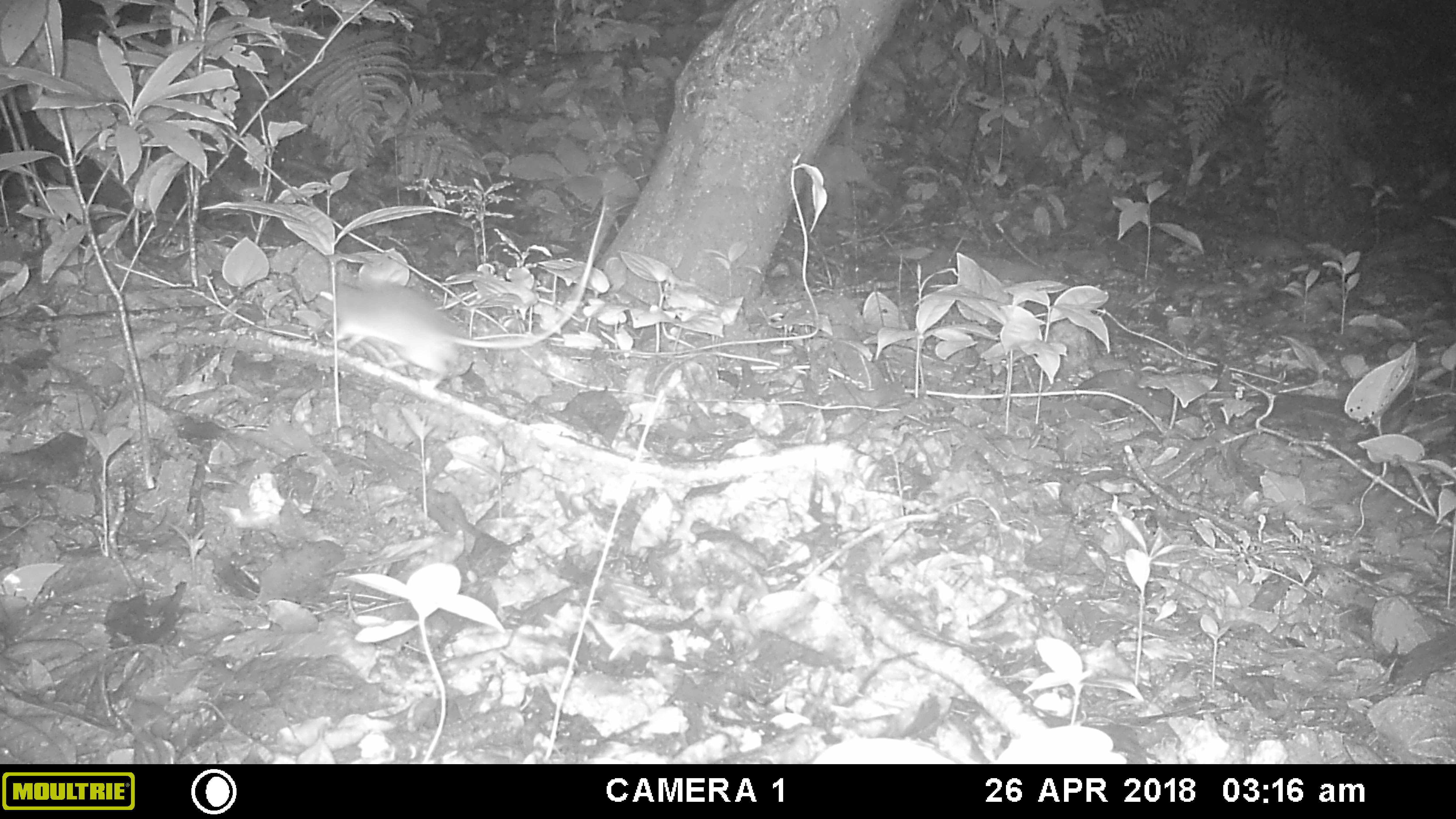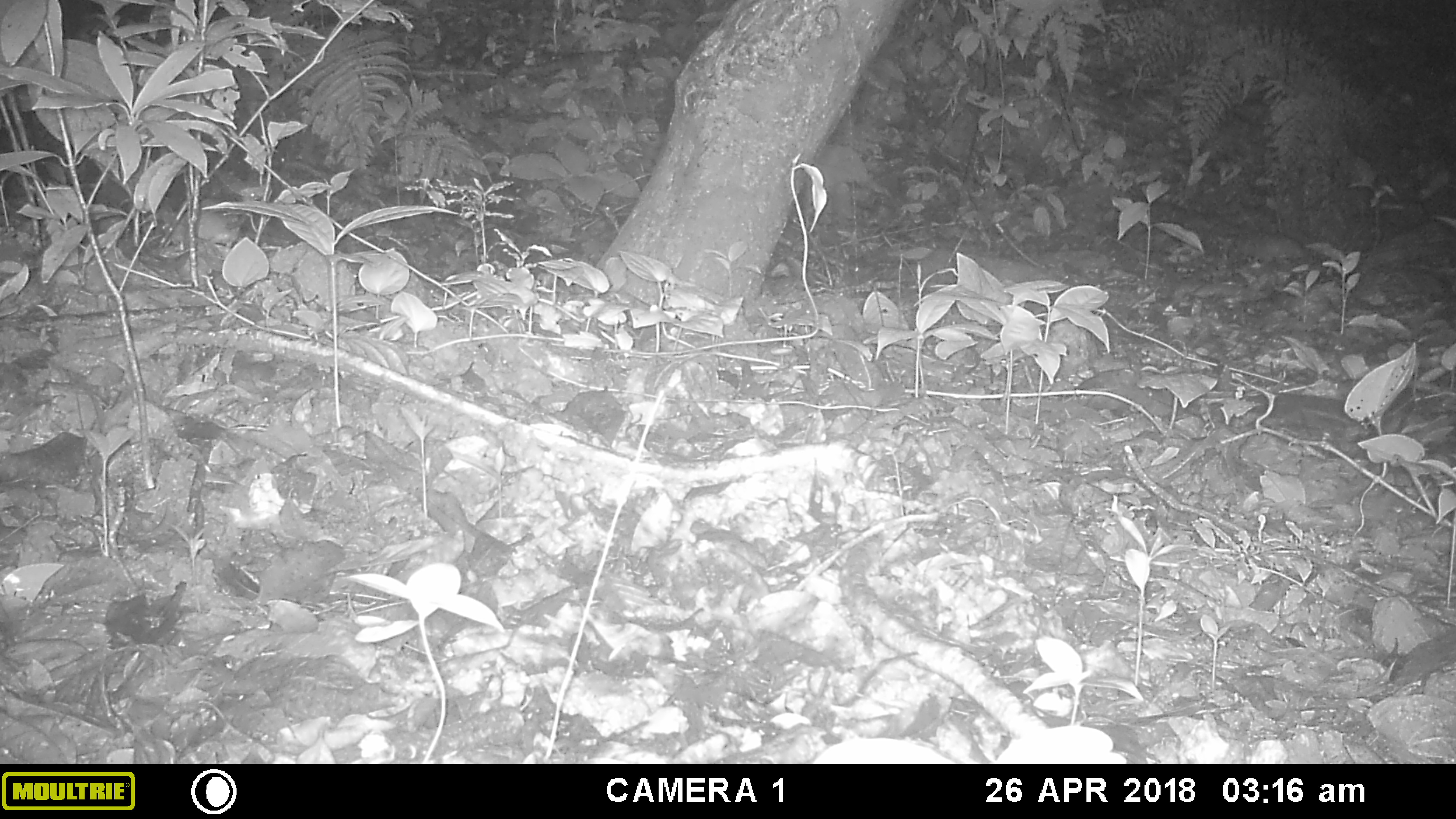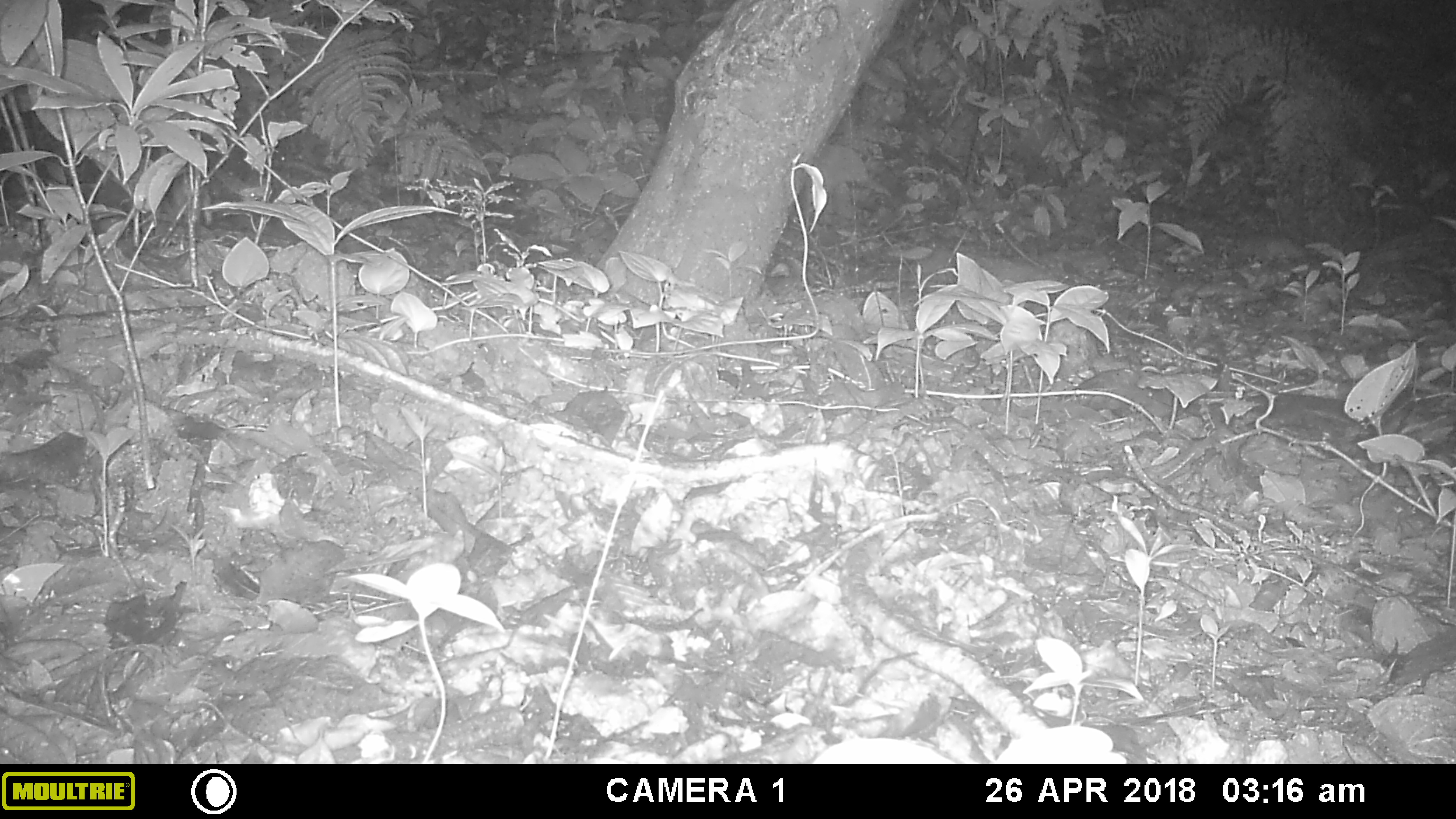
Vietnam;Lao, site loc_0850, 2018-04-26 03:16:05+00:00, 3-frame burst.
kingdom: Animalia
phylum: Chordata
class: Mammalia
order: Rodentia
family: Muridae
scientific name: Muridae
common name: old-world mice and rats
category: unidentified murid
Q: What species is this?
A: Unidentified murid (old-world mice and rats) (Muridae).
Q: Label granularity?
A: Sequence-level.